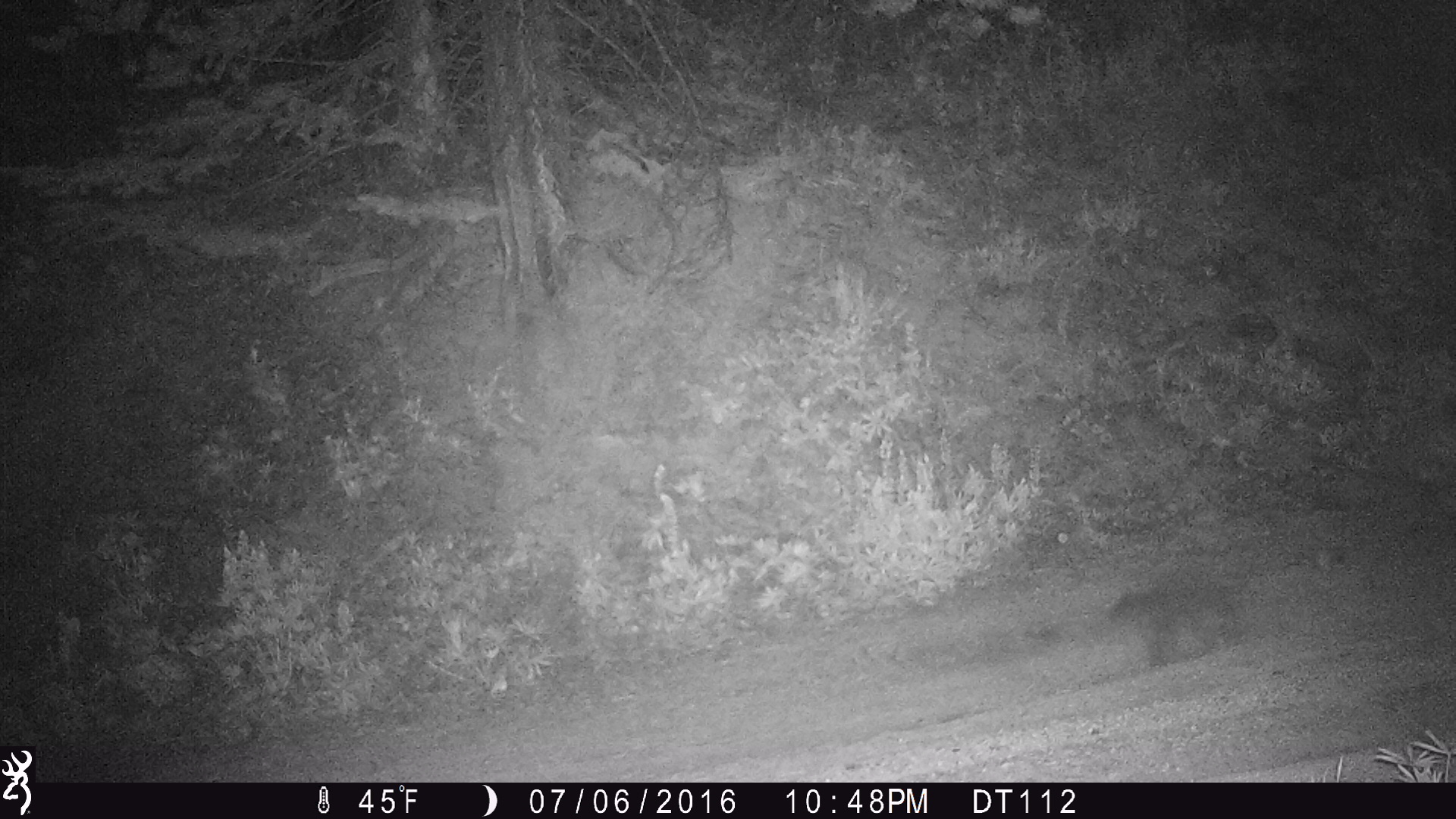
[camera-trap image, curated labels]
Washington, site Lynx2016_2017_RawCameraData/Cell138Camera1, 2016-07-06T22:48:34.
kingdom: Animalia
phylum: Chordata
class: Mammalia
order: Carnivora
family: Canidae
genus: Canis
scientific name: Canis latrans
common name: coyote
Canis latrans (coyote). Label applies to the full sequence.